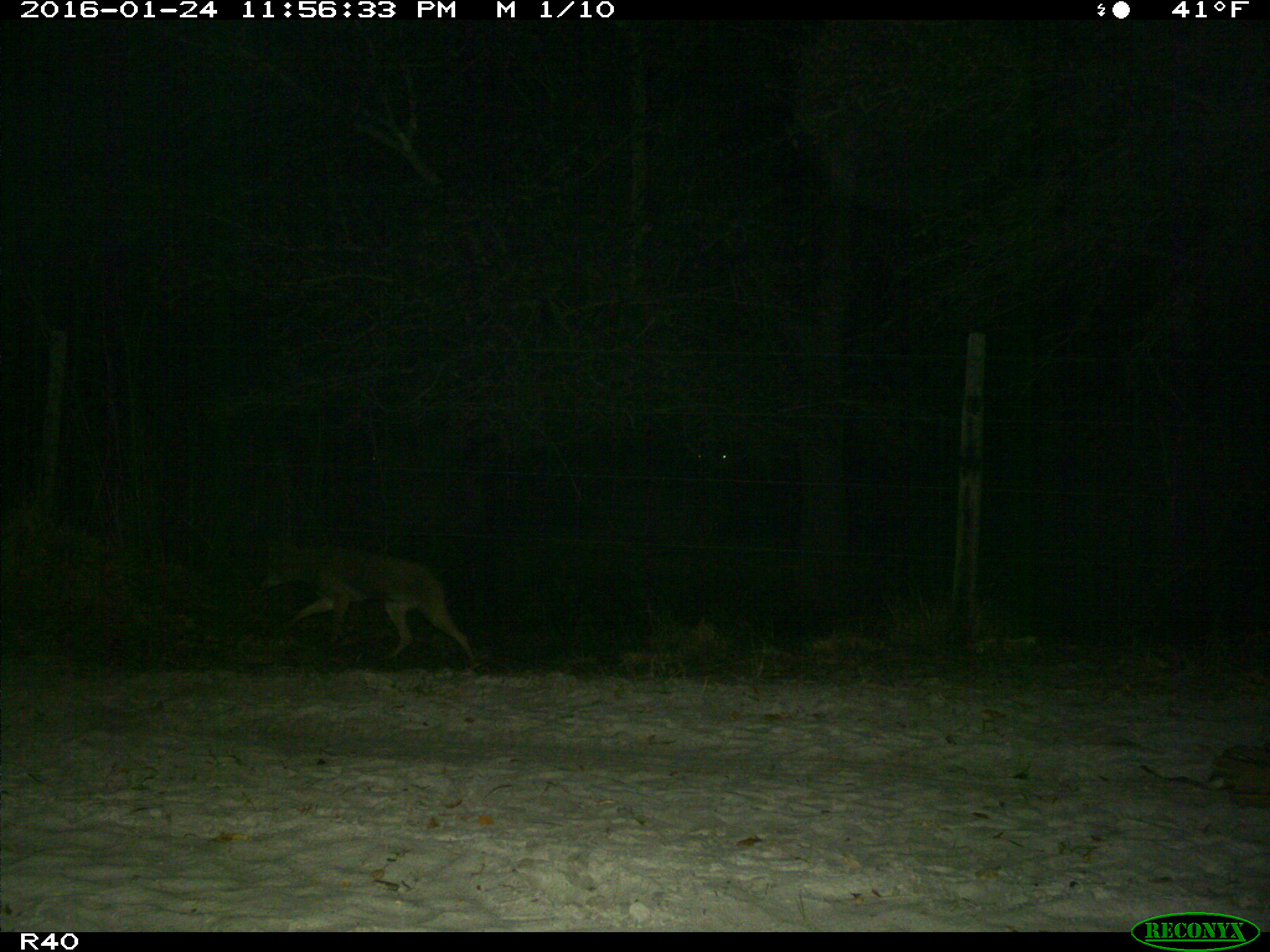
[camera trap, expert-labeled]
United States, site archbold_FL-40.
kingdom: Animalia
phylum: Chordata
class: Mammalia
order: Carnivora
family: Felidae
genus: Lynx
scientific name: Lynx rufus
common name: bobcat